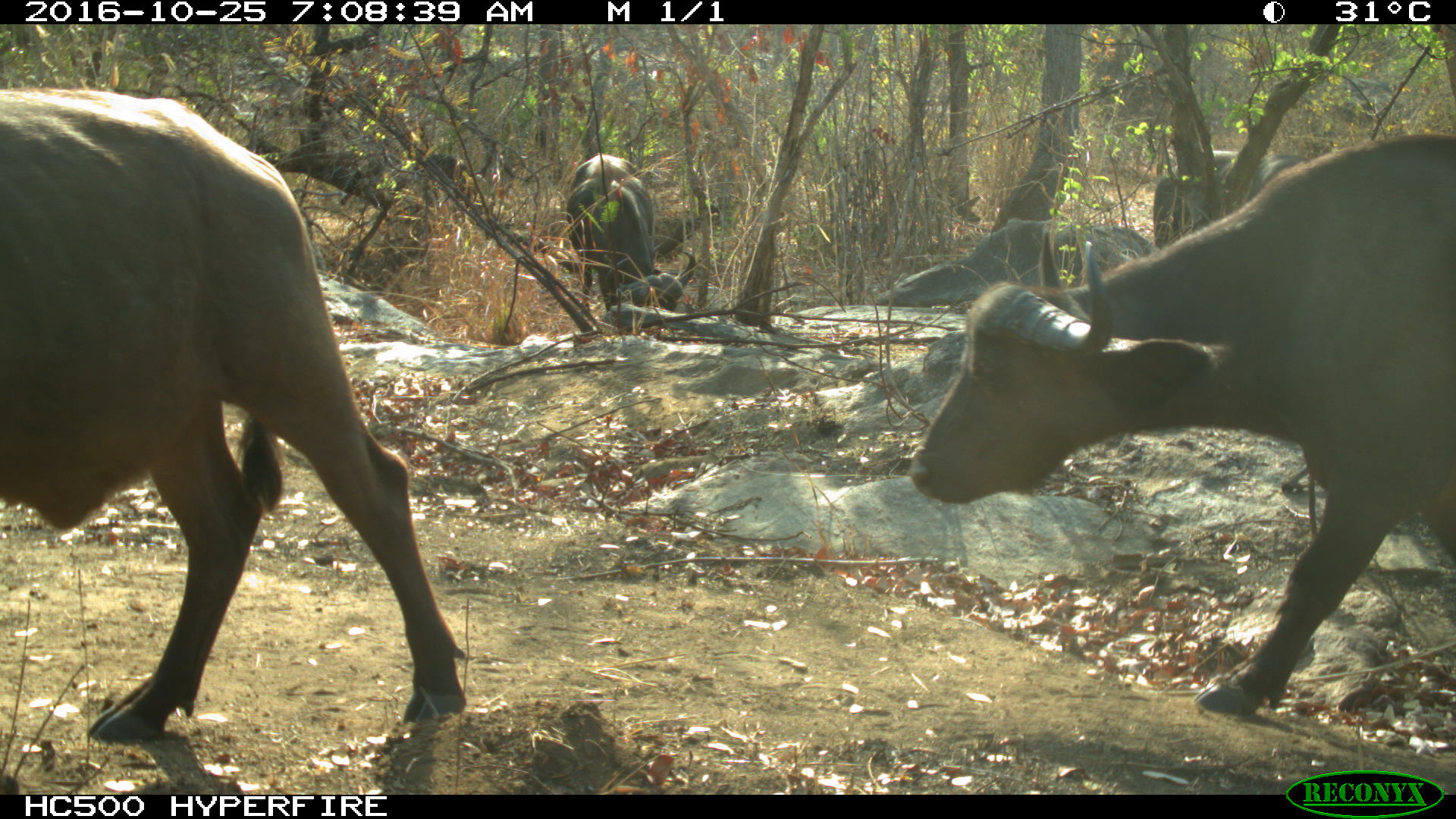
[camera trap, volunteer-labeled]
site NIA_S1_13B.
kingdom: Animalia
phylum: Chordata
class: Mammalia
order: Artiodactyla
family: Bovidae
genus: Syncerus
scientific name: Syncerus caffer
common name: african buffalo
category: buffalo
Buffalo (african buffalo) (Syncerus caffer), count 4. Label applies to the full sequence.